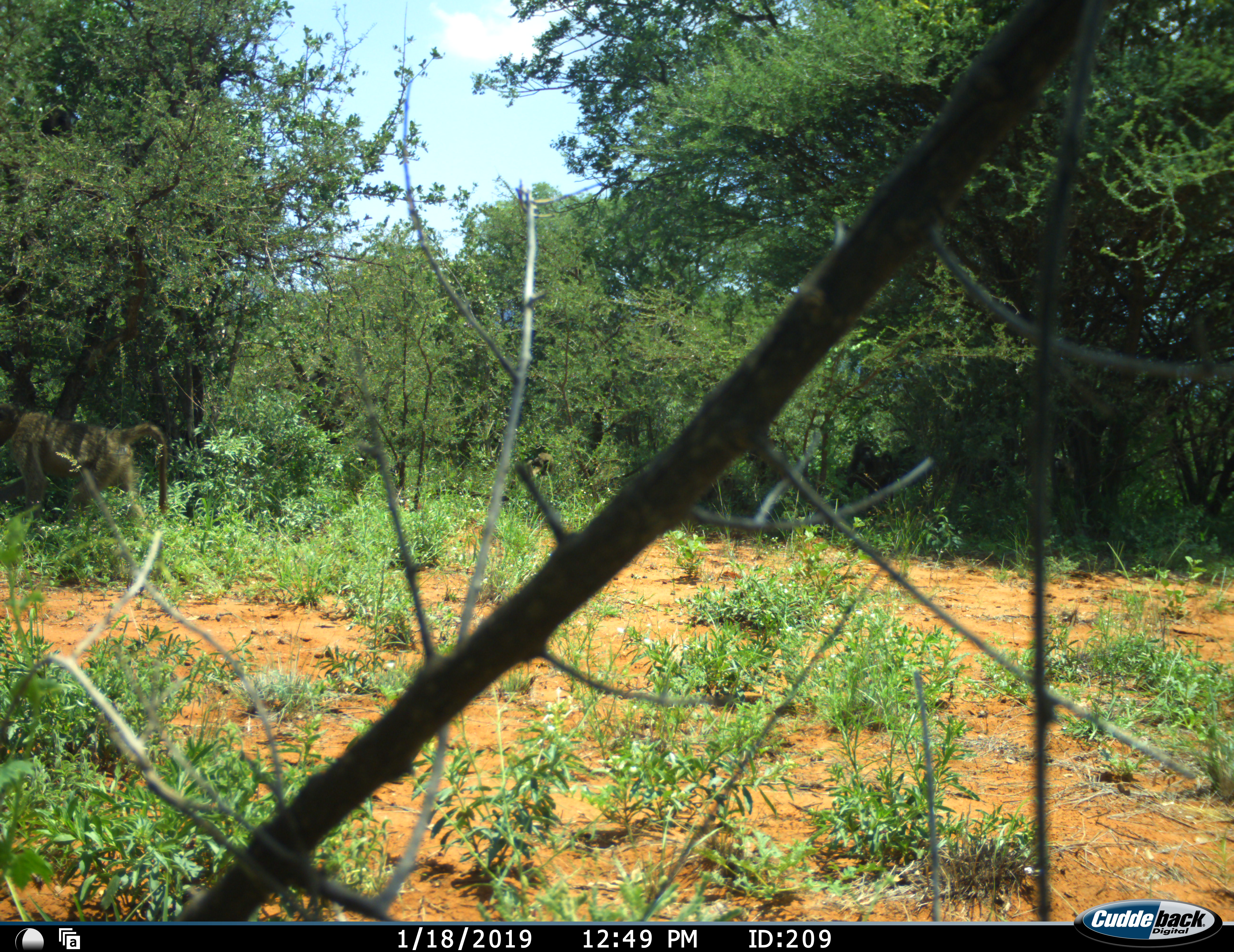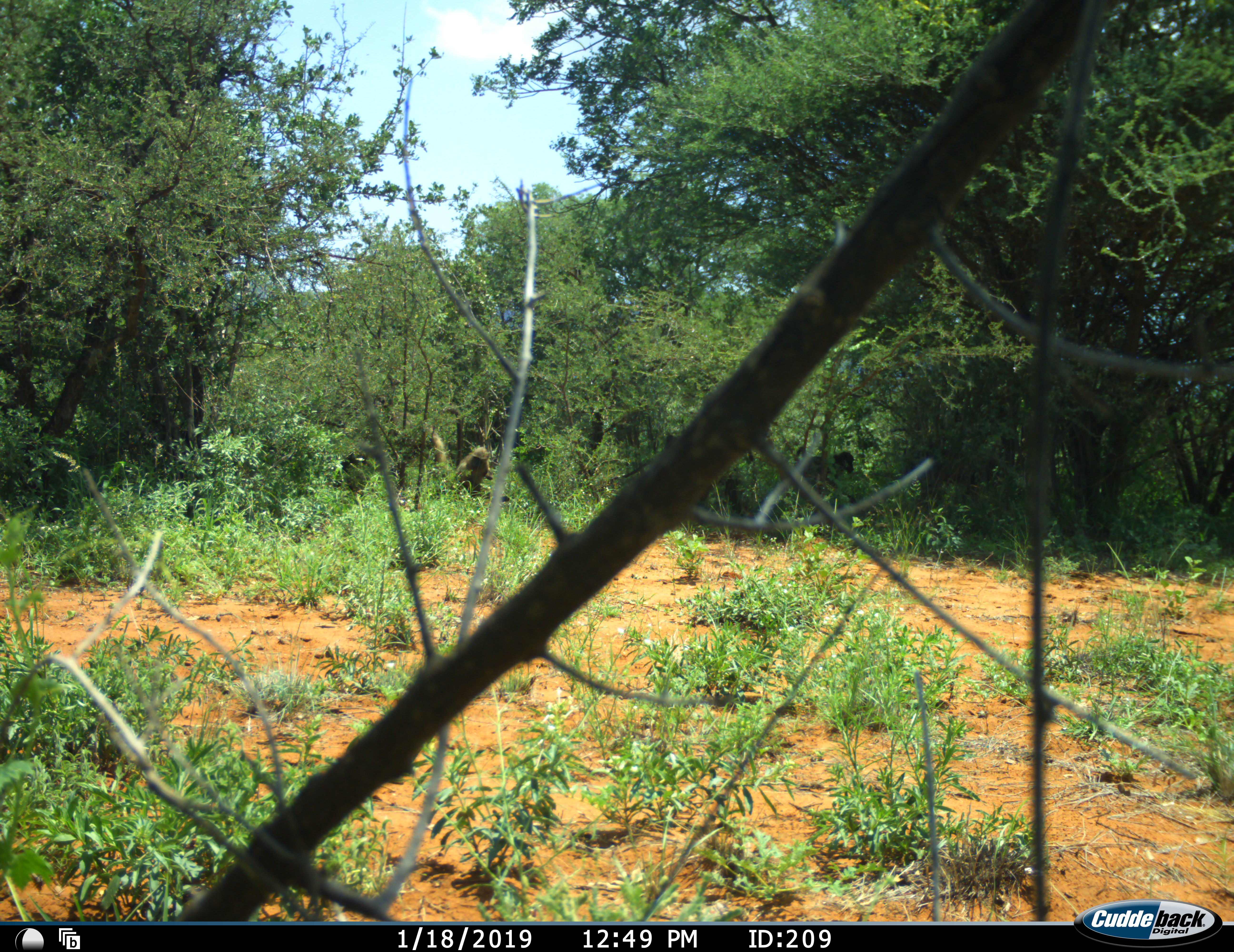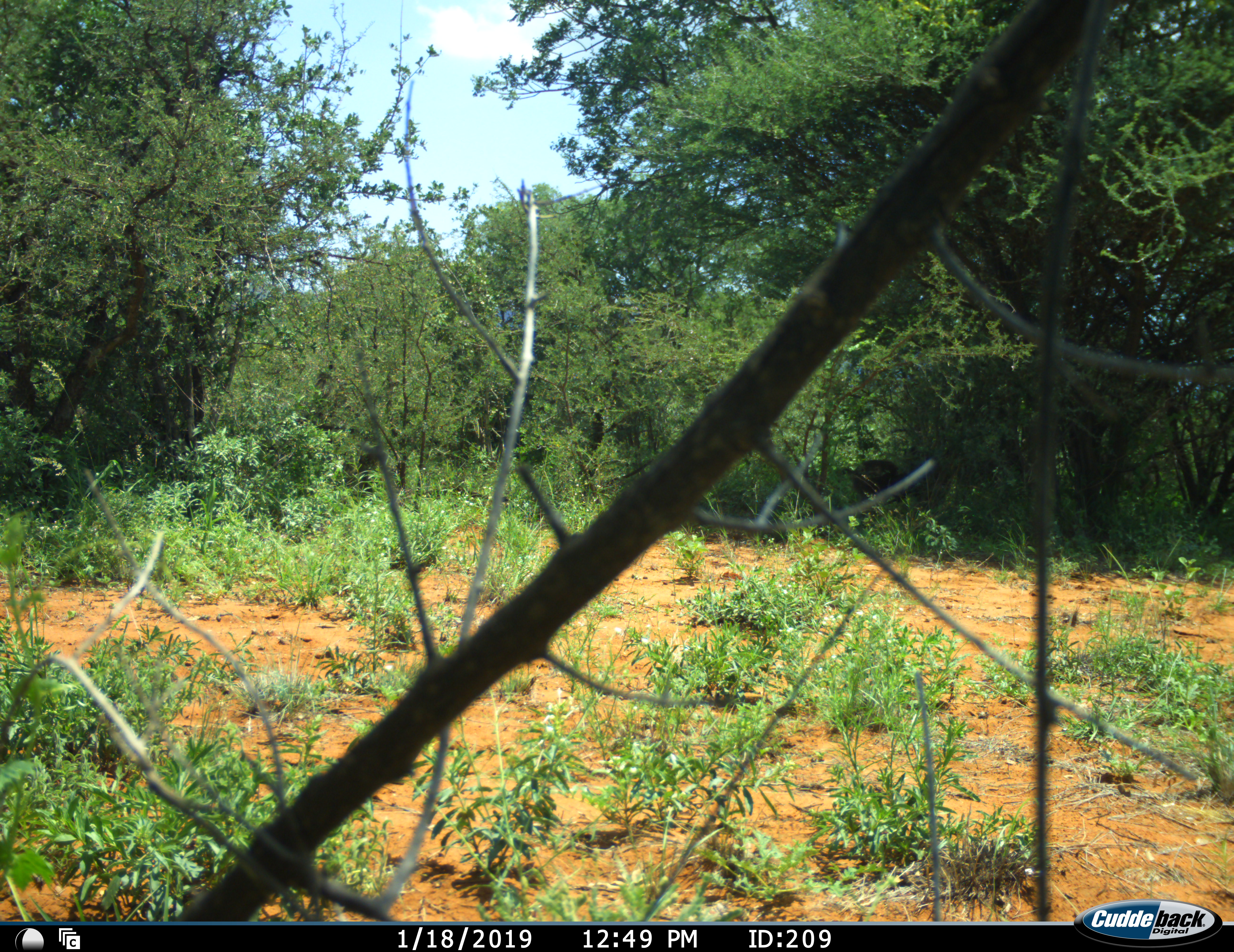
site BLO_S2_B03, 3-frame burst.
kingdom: Animalia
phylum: Chordata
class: Mammalia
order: Primates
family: Cercopithecidae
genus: Papio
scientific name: Papio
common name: baboon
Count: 3.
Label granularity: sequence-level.